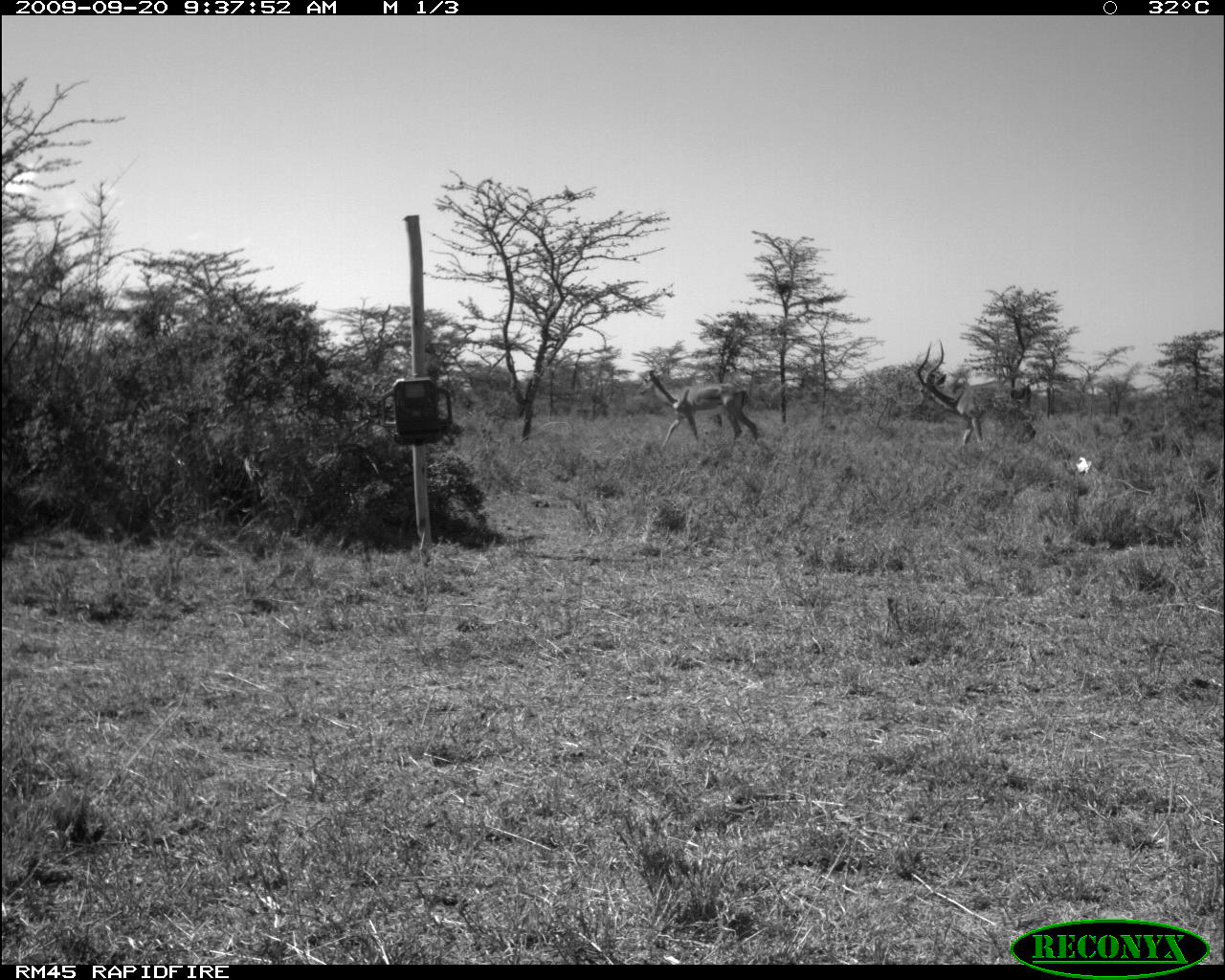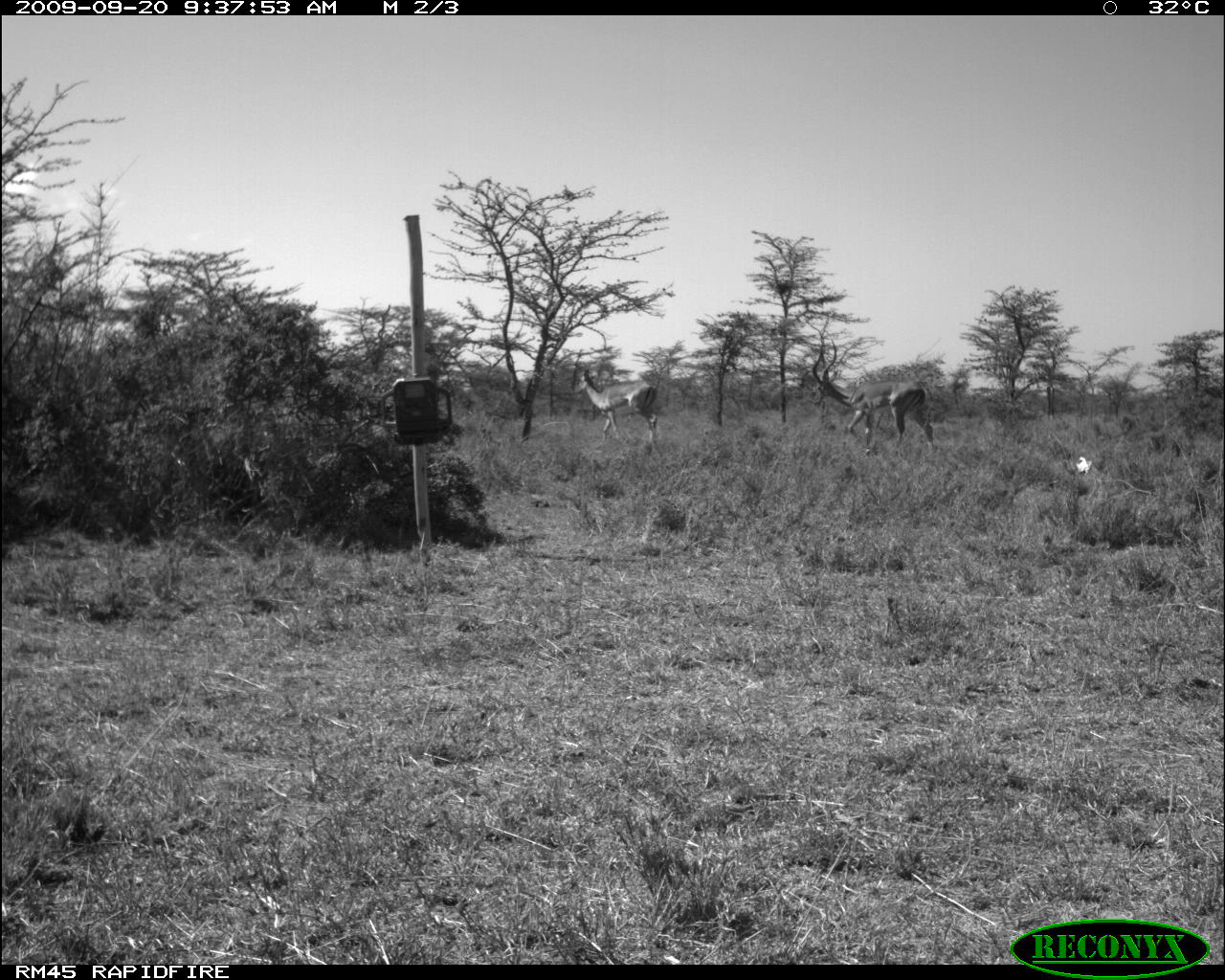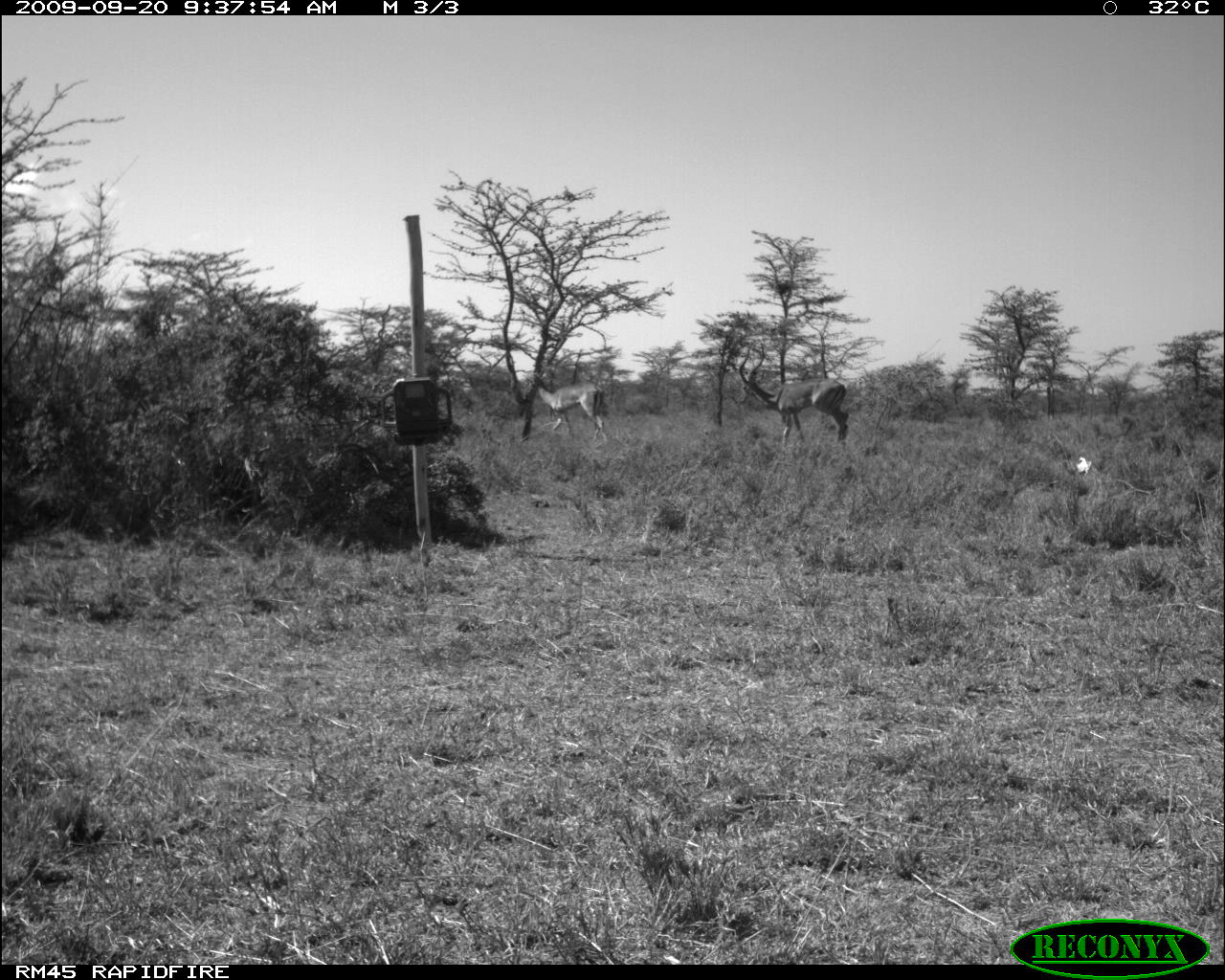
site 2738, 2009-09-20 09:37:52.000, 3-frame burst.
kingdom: Animalia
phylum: Chordata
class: Mammalia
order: Artiodactyla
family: Bovidae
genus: Aepyceros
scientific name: Aepyceros melampus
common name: impala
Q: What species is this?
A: Aepyceros melampus (impala).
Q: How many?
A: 2.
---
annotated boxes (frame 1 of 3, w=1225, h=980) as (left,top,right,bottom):
aepyceros melampus: (916,339,1034,443); (635,361,756,443)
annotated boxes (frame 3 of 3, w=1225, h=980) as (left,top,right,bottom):
aepyceros melampus: (735,346,848,445); (526,378,608,440)